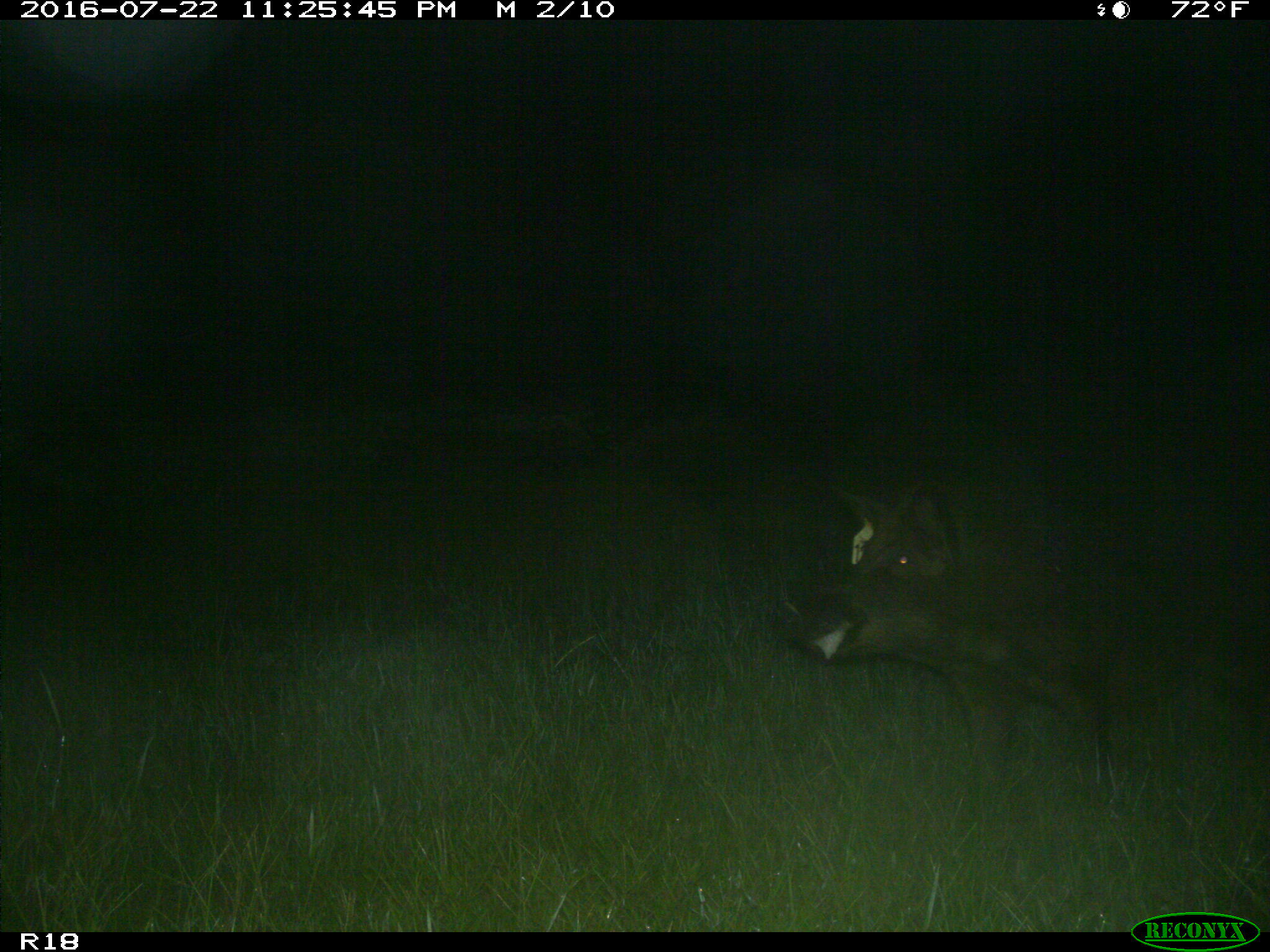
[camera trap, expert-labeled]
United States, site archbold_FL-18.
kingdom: Animalia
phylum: Chordata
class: Mammalia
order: Artiodactyla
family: Suidae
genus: Sus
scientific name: Sus scrofa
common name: wild boar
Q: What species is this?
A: Sus scrofa (wild boar).